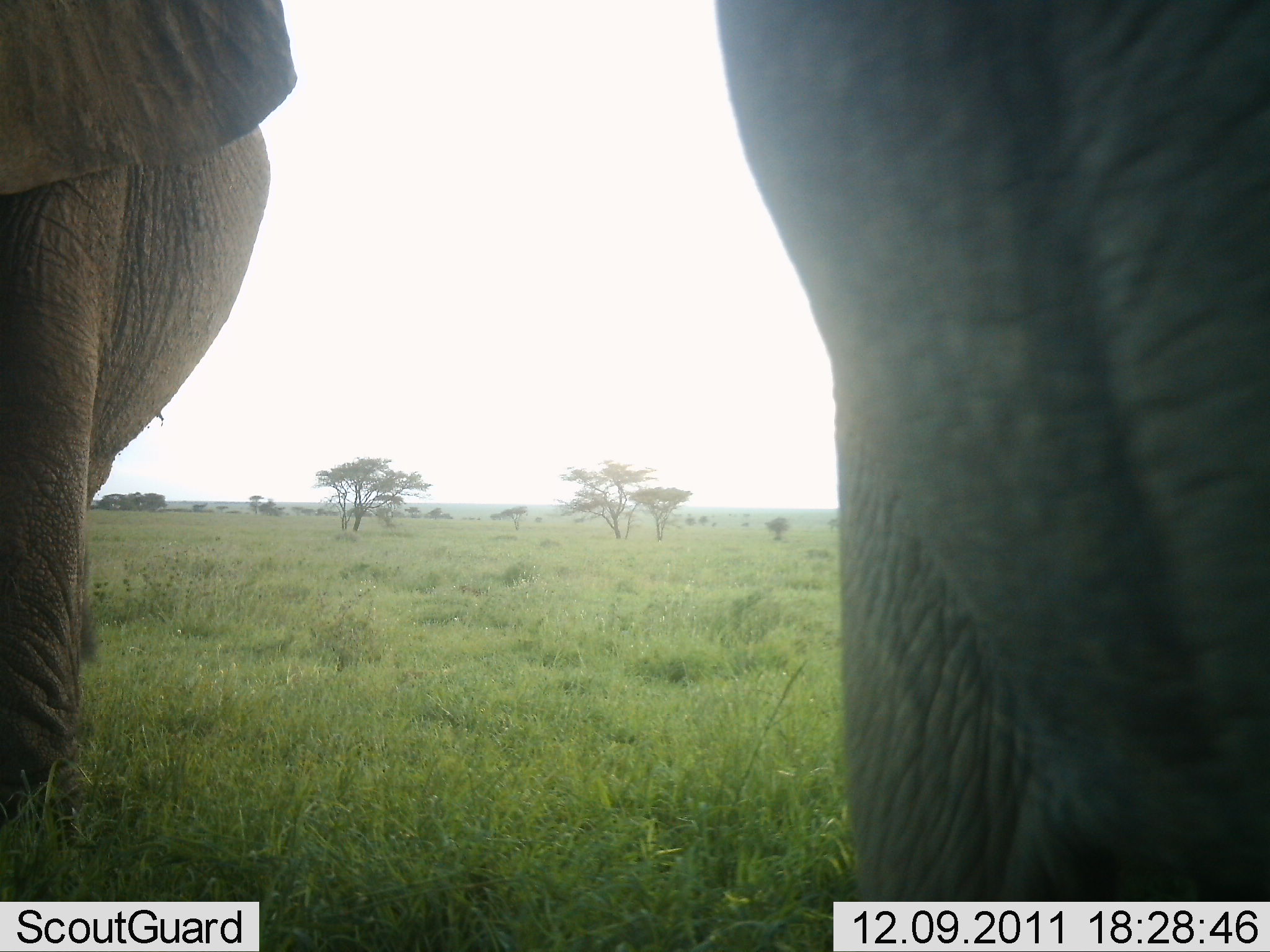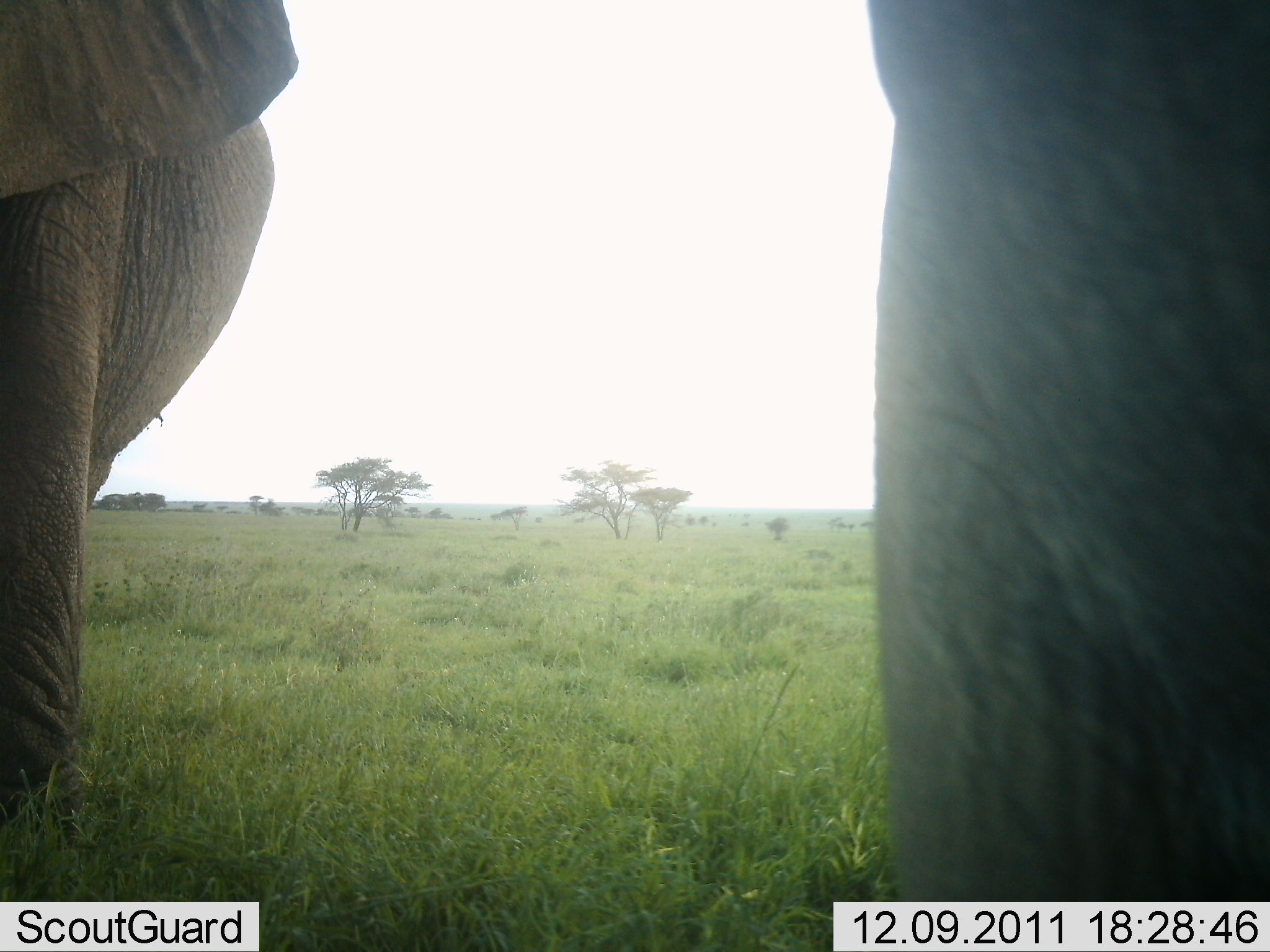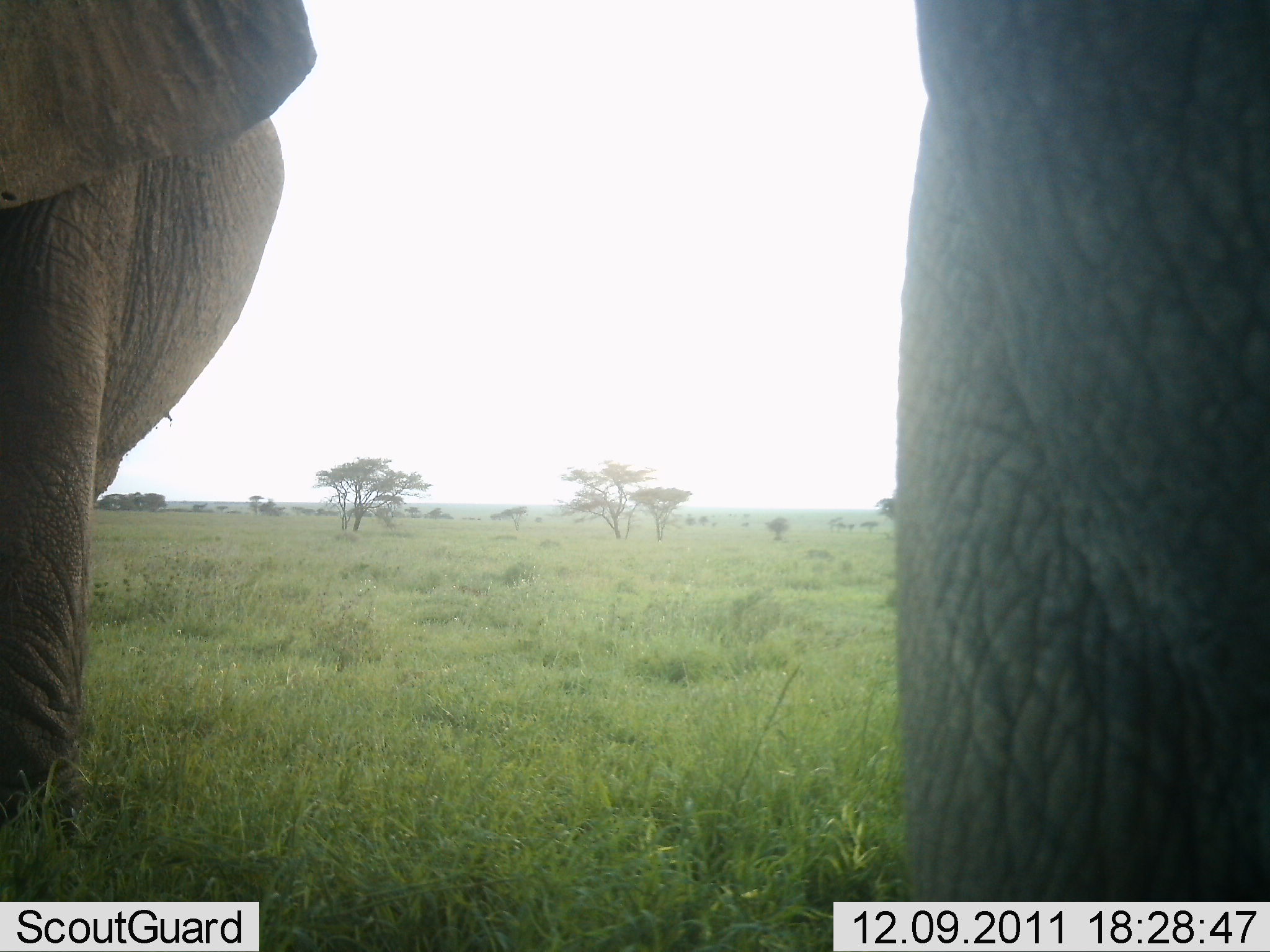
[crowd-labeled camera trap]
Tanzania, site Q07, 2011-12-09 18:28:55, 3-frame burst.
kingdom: Animalia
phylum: Chordata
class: Mammalia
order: Proboscidea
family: Elephantidae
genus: Loxodonta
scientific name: Loxodonta africana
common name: african bush elephant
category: elephant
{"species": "elephant (african bush elephant) (Loxodonta africana)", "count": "2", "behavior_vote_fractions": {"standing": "87%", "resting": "0%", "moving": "13%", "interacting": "0%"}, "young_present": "0%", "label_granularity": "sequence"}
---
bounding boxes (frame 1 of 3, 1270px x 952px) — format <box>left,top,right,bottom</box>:
animal: <box>712,0,1270,952</box>; <box>0,0,302,853</box>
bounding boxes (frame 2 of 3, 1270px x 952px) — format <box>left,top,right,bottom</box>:
animal: <box>864,0,1269,904</box>; <box>0,0,304,831</box>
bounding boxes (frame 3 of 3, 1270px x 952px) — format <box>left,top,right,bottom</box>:
animal: <box>887,0,1270,905</box>; <box>0,0,321,835</box>